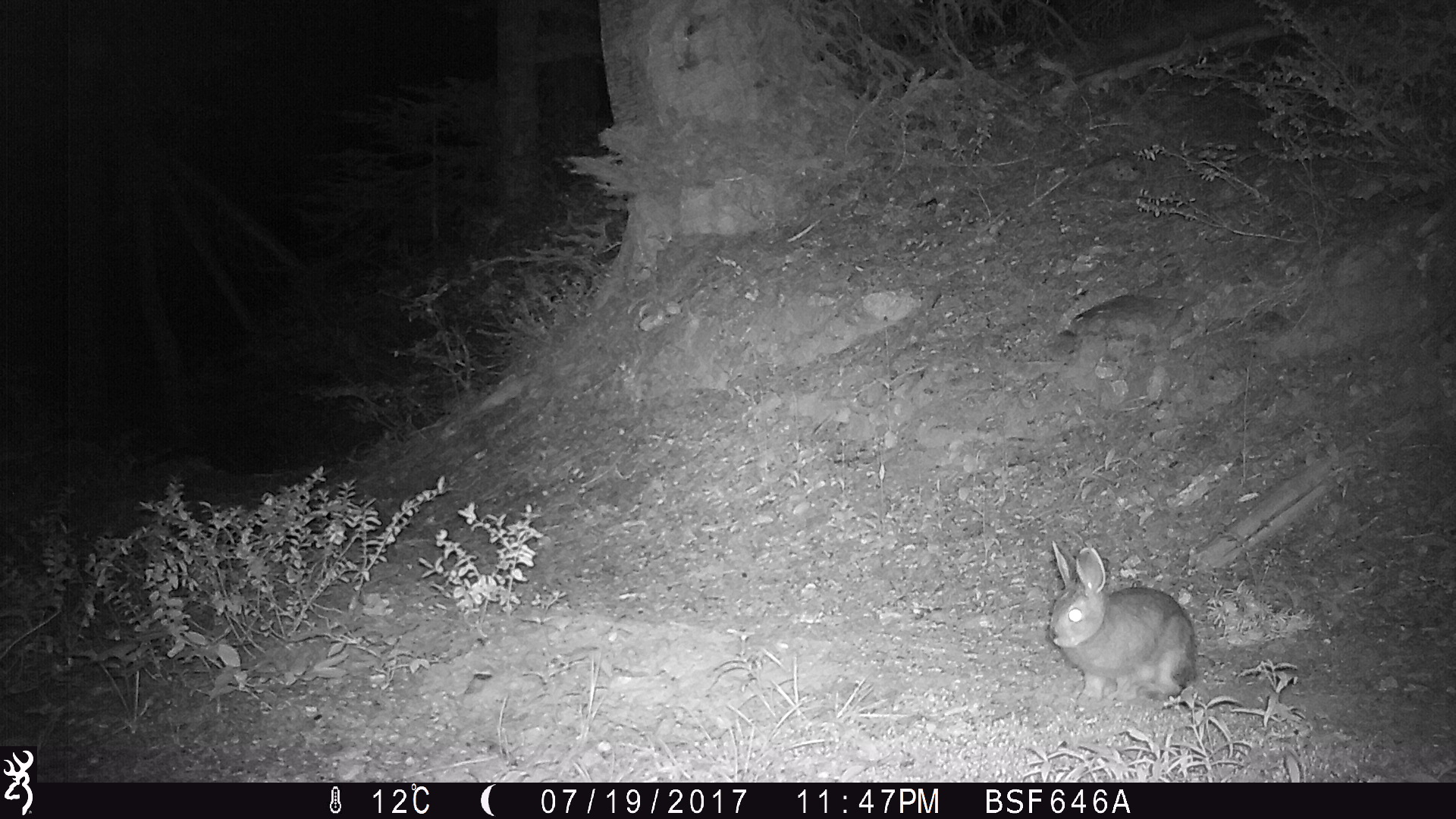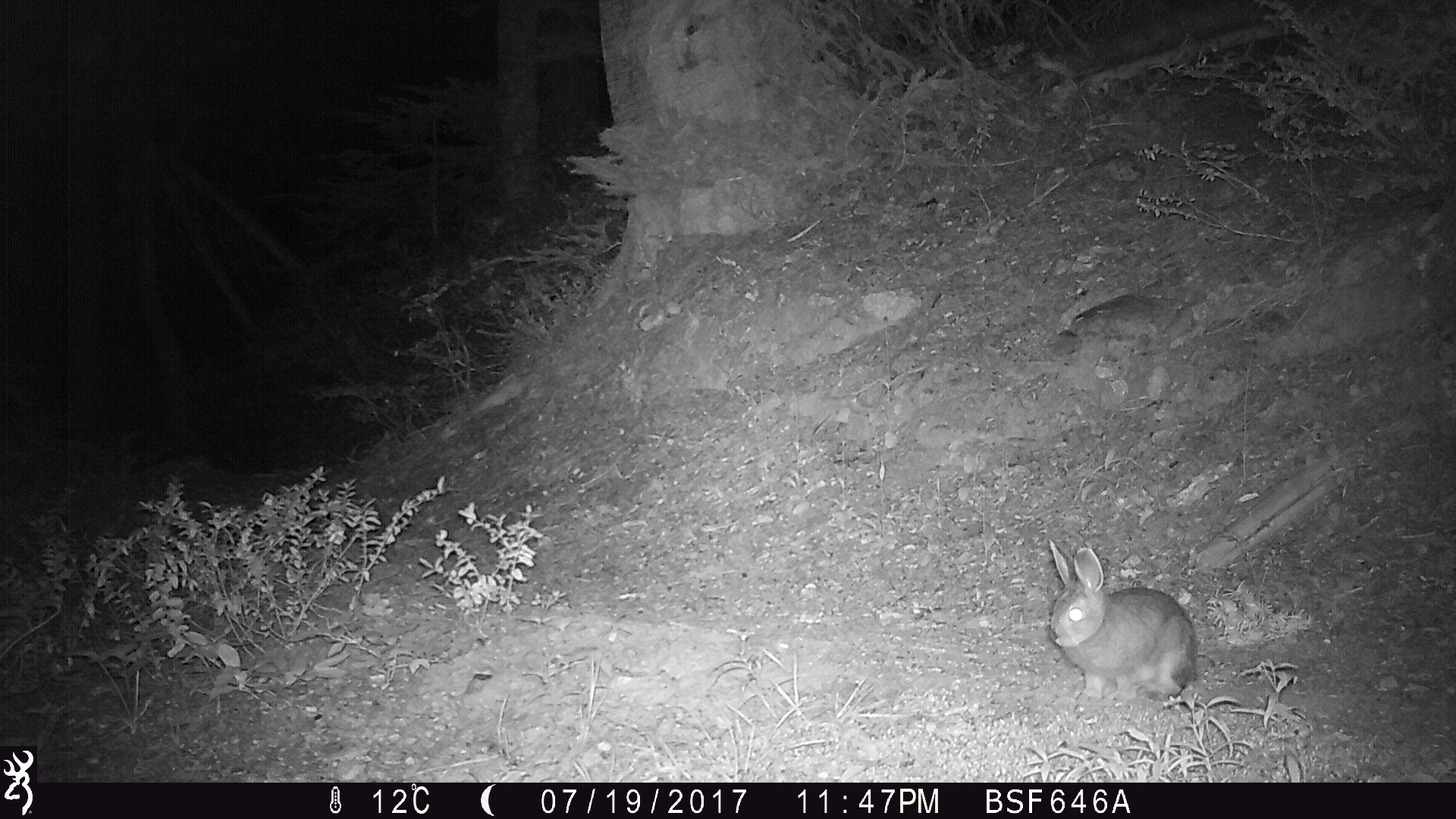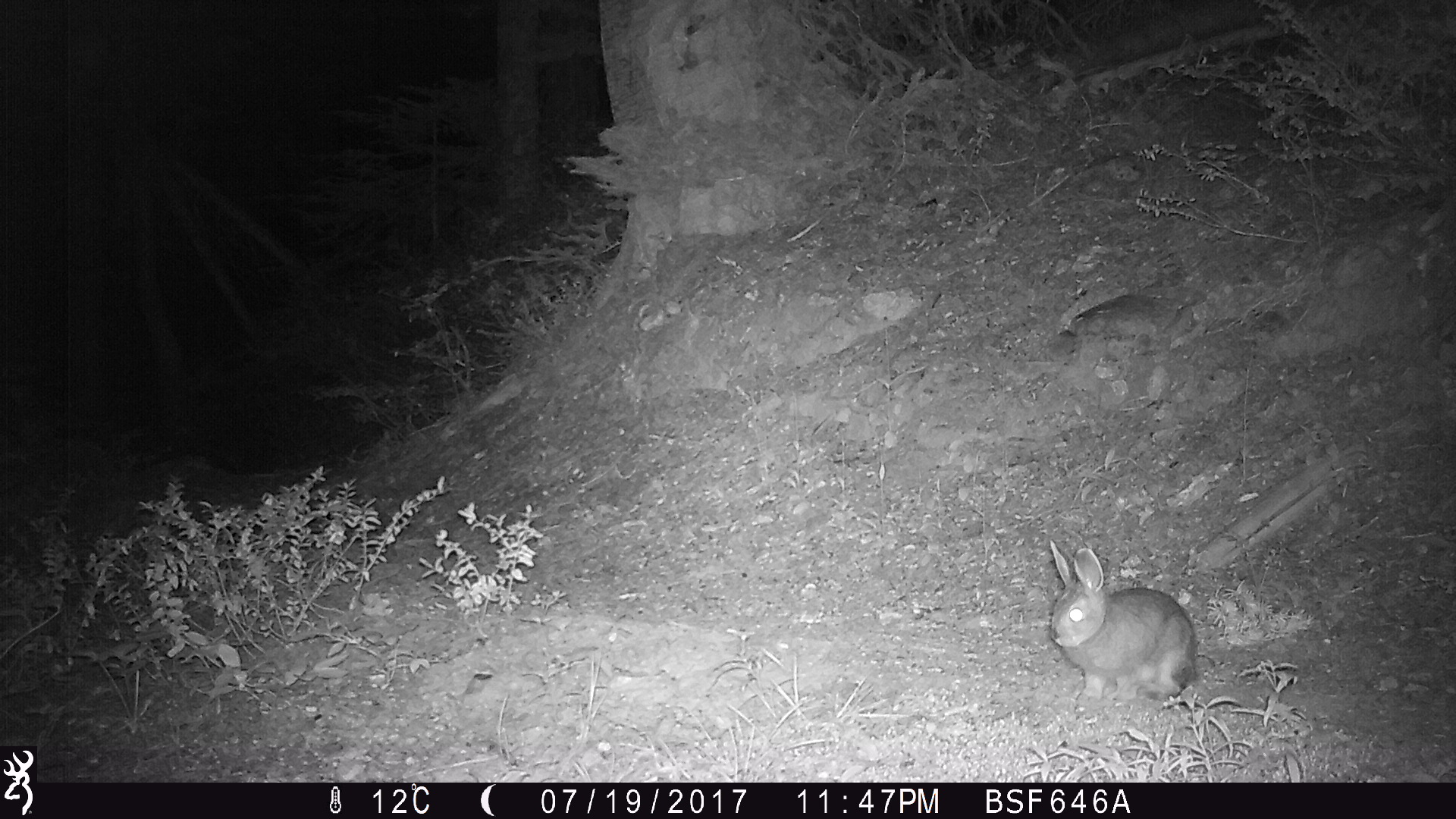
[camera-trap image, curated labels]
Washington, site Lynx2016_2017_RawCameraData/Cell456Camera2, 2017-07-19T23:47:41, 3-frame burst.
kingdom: Animalia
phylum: Chordata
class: Mammalia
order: Lagomorpha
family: Leporidae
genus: Lepus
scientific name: Lepus americanus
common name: snowshoe hare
Lepus americanus (snowshoe hare). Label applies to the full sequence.